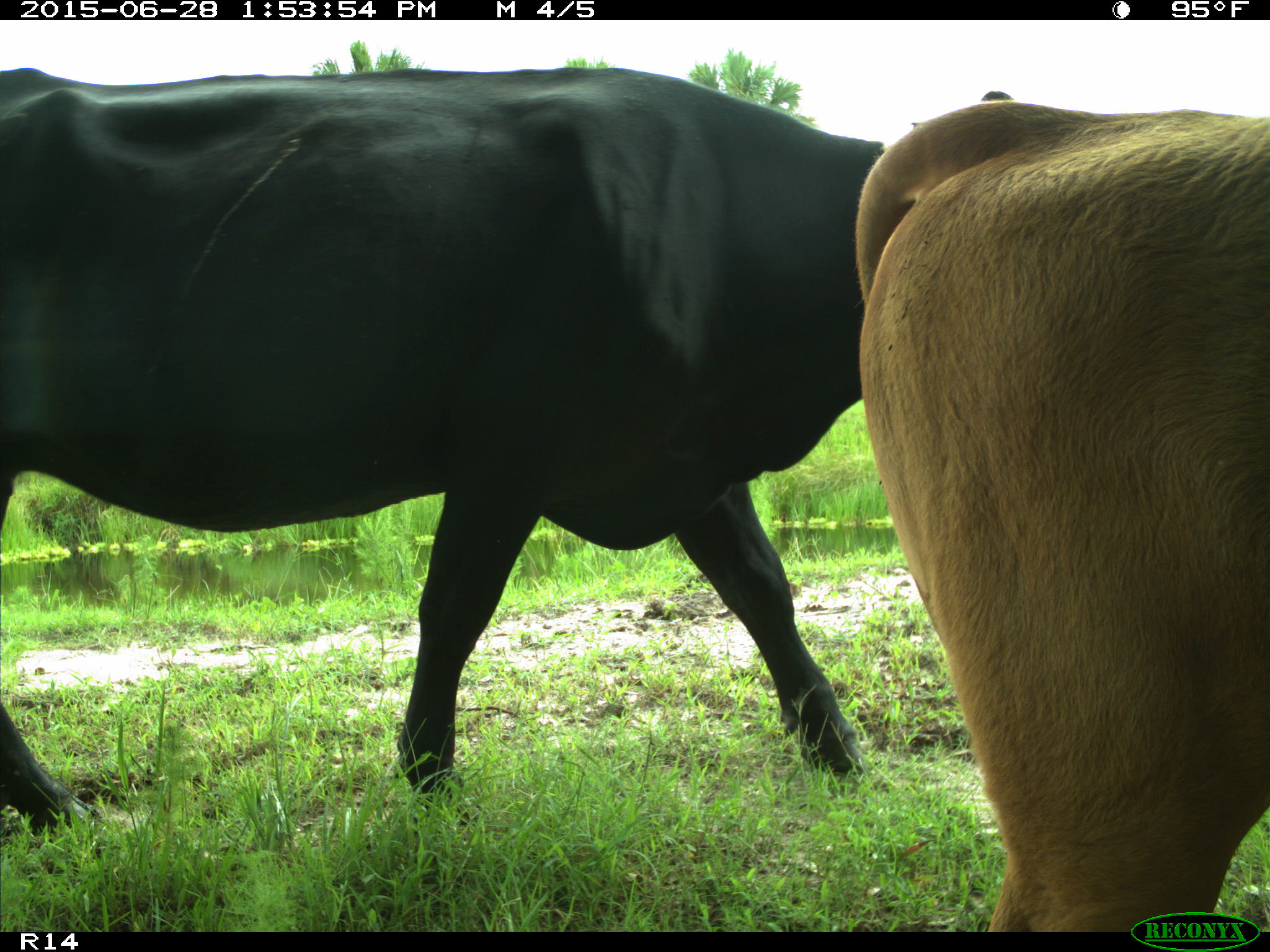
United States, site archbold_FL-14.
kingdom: Animalia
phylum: Chordata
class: Mammalia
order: Artiodactyla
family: Bovidae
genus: Bos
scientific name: Bos taurus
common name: domestic cow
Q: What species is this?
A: Bos taurus (domestic cow).